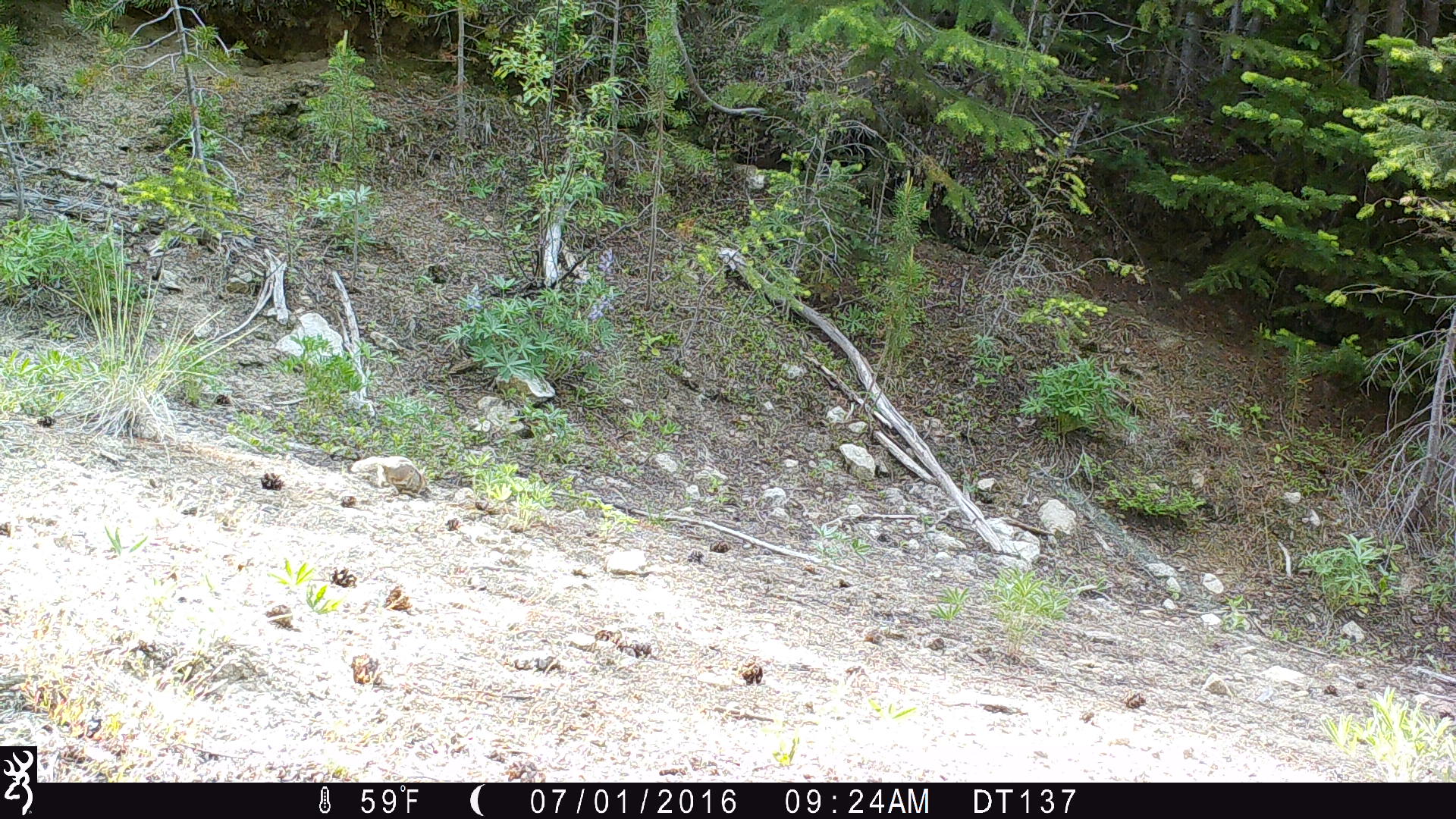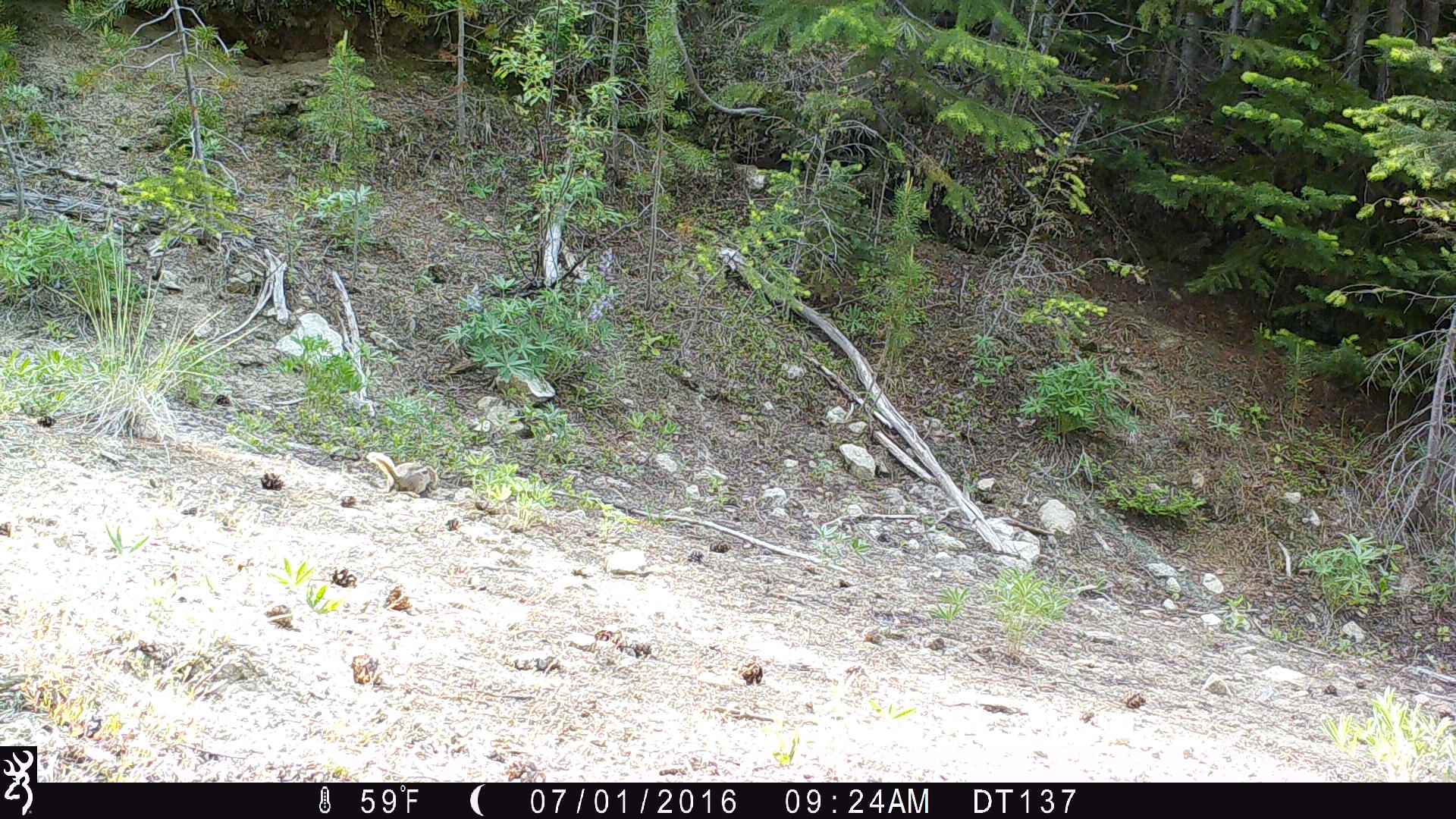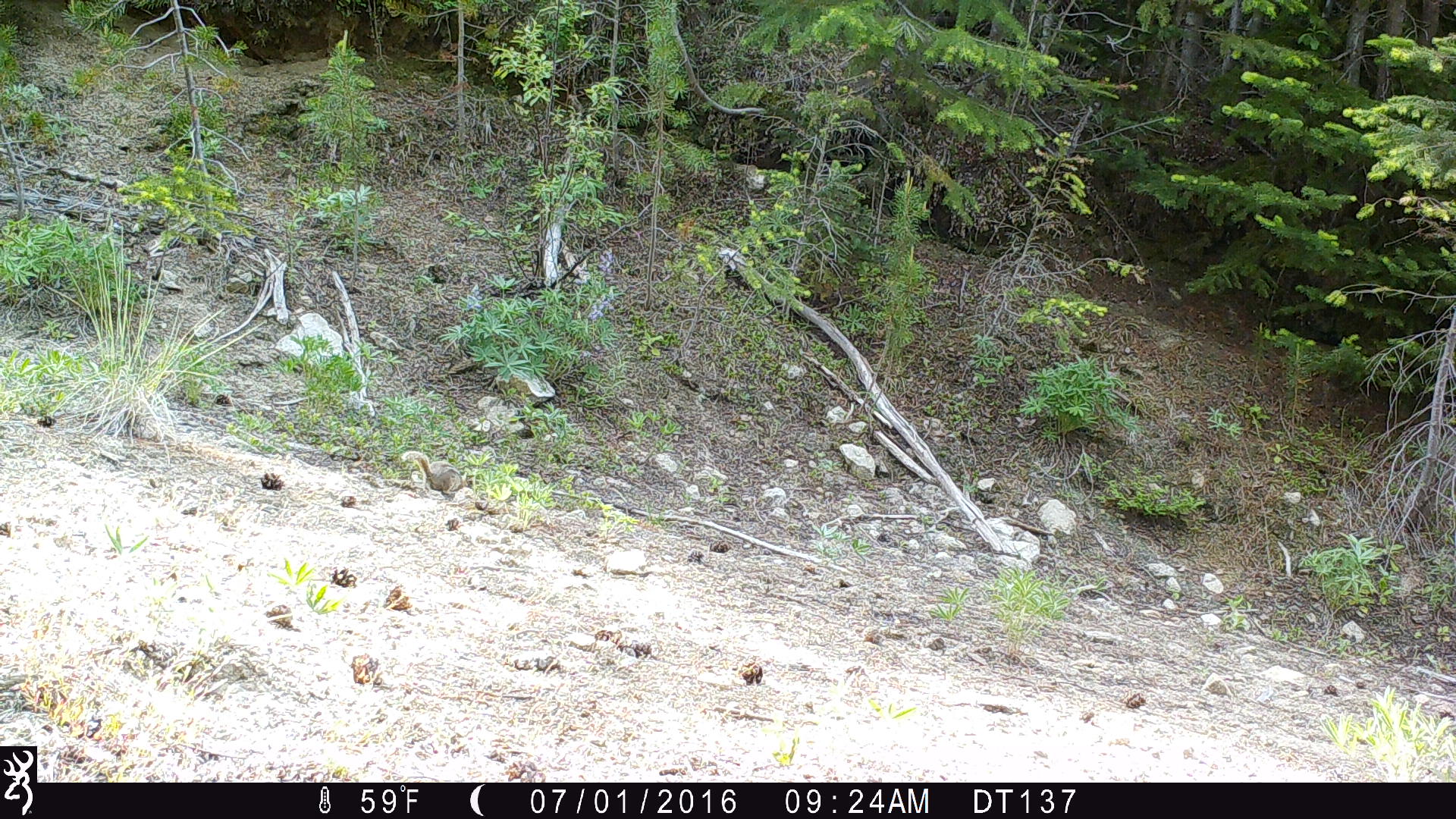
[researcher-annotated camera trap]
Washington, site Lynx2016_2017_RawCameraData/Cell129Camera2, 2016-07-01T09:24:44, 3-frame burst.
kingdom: Animalia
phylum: Chordata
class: Mammalia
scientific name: Mammalia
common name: small mammal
Small mammal (Mammalia). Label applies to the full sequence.